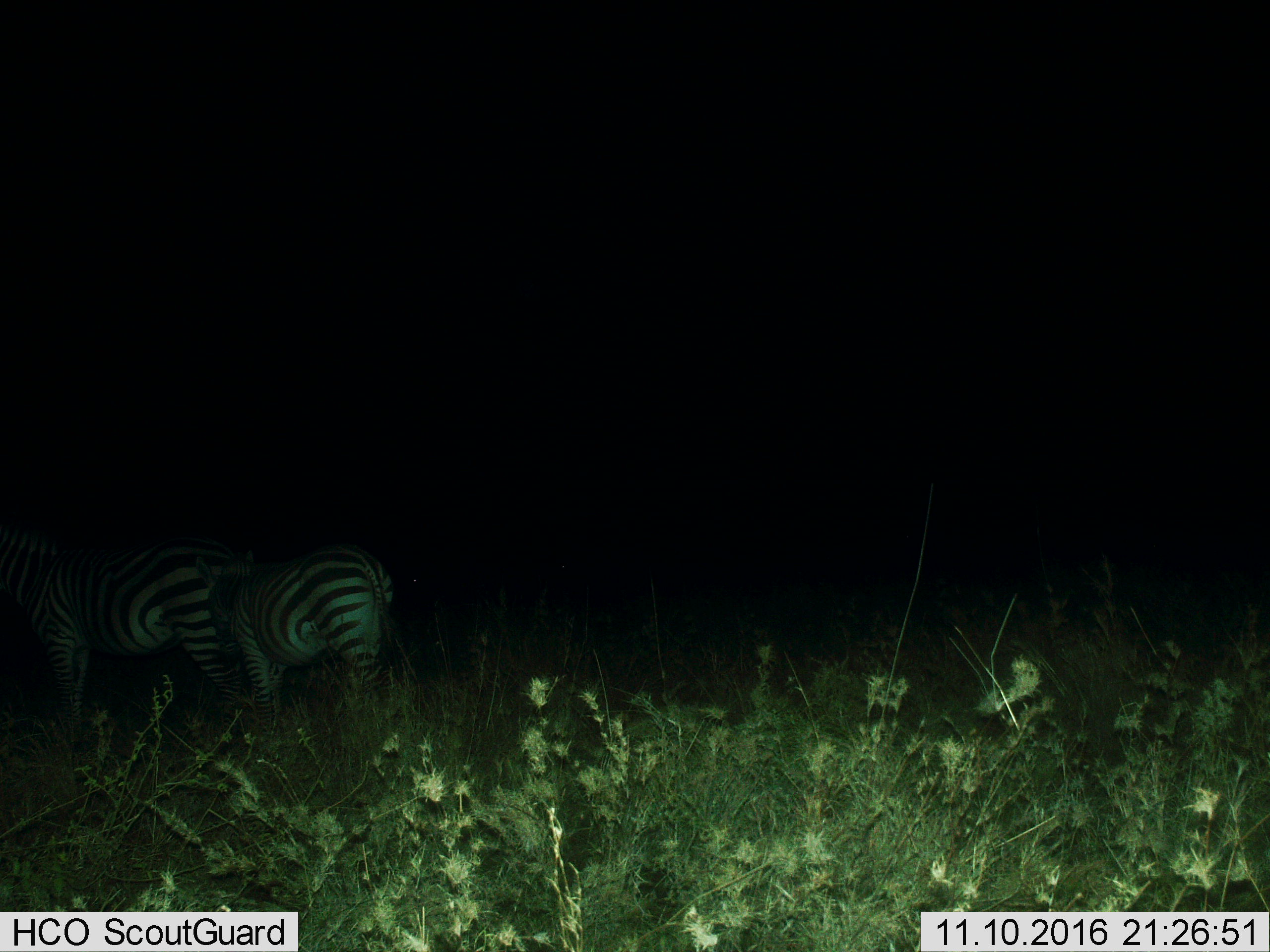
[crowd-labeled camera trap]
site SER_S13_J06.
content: unidentified animal